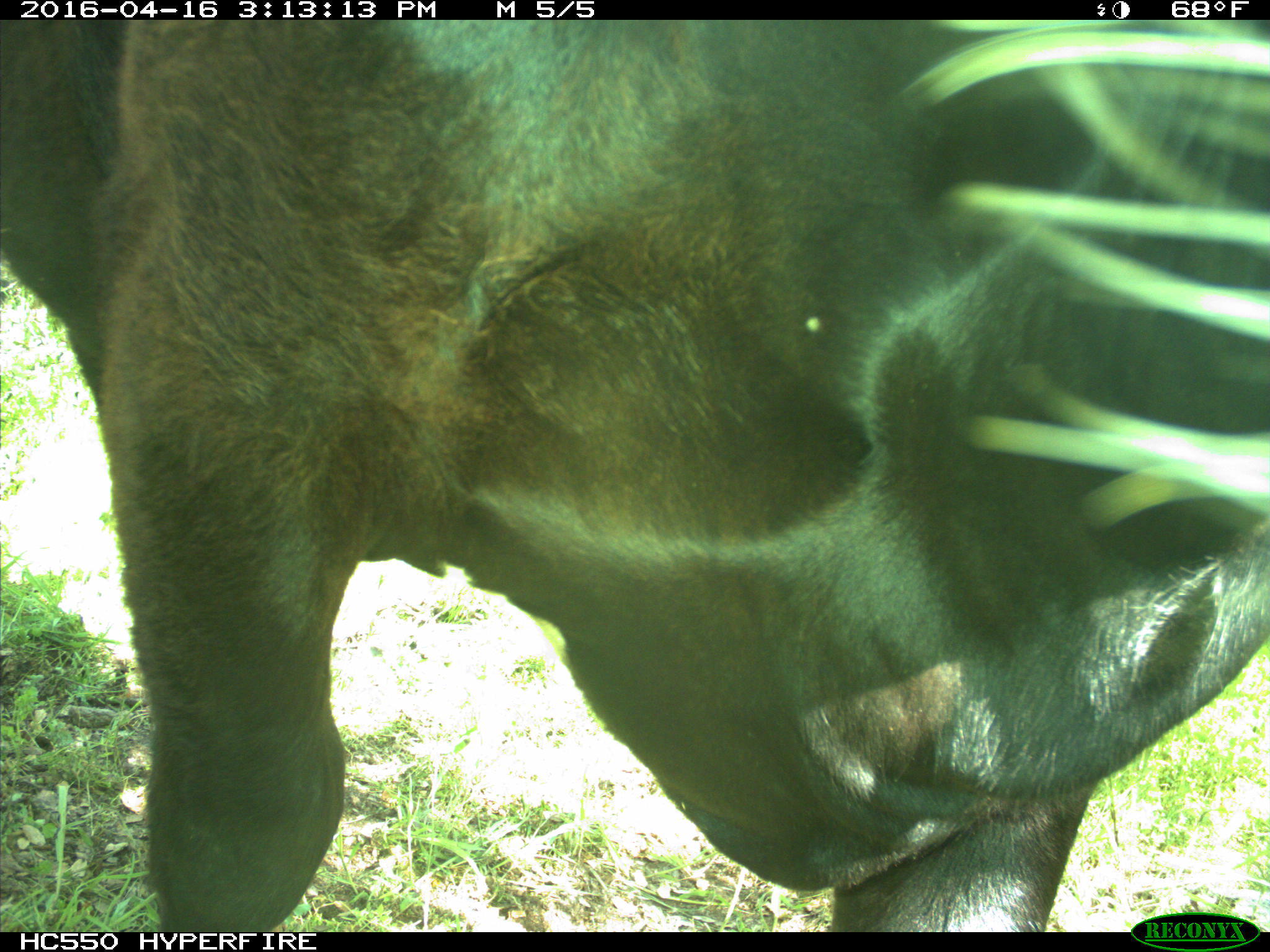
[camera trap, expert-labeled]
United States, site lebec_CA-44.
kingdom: Animalia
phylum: Chordata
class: Mammalia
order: Artiodactyla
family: Bovidae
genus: Bos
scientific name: Bos taurus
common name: domestic cow